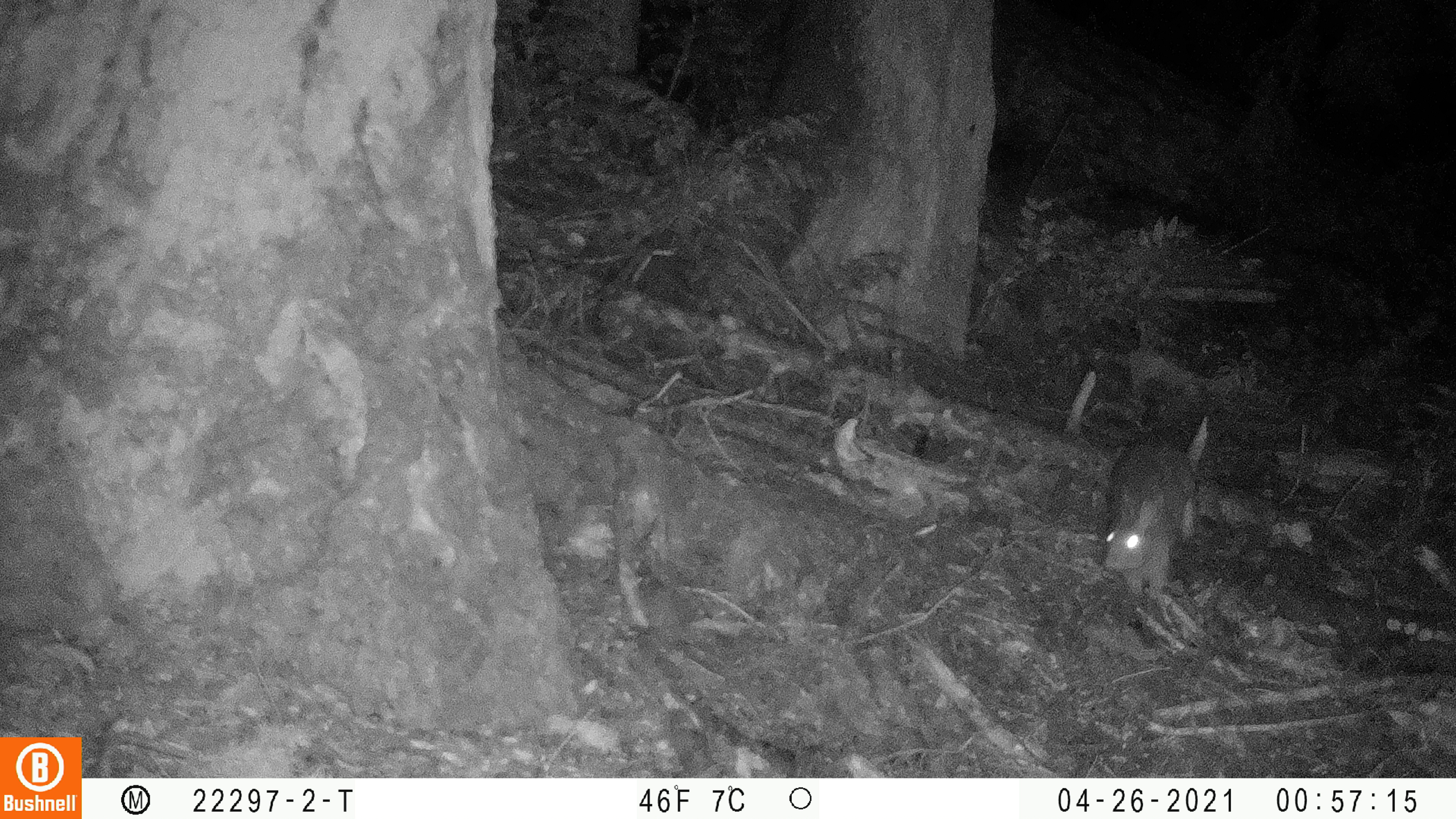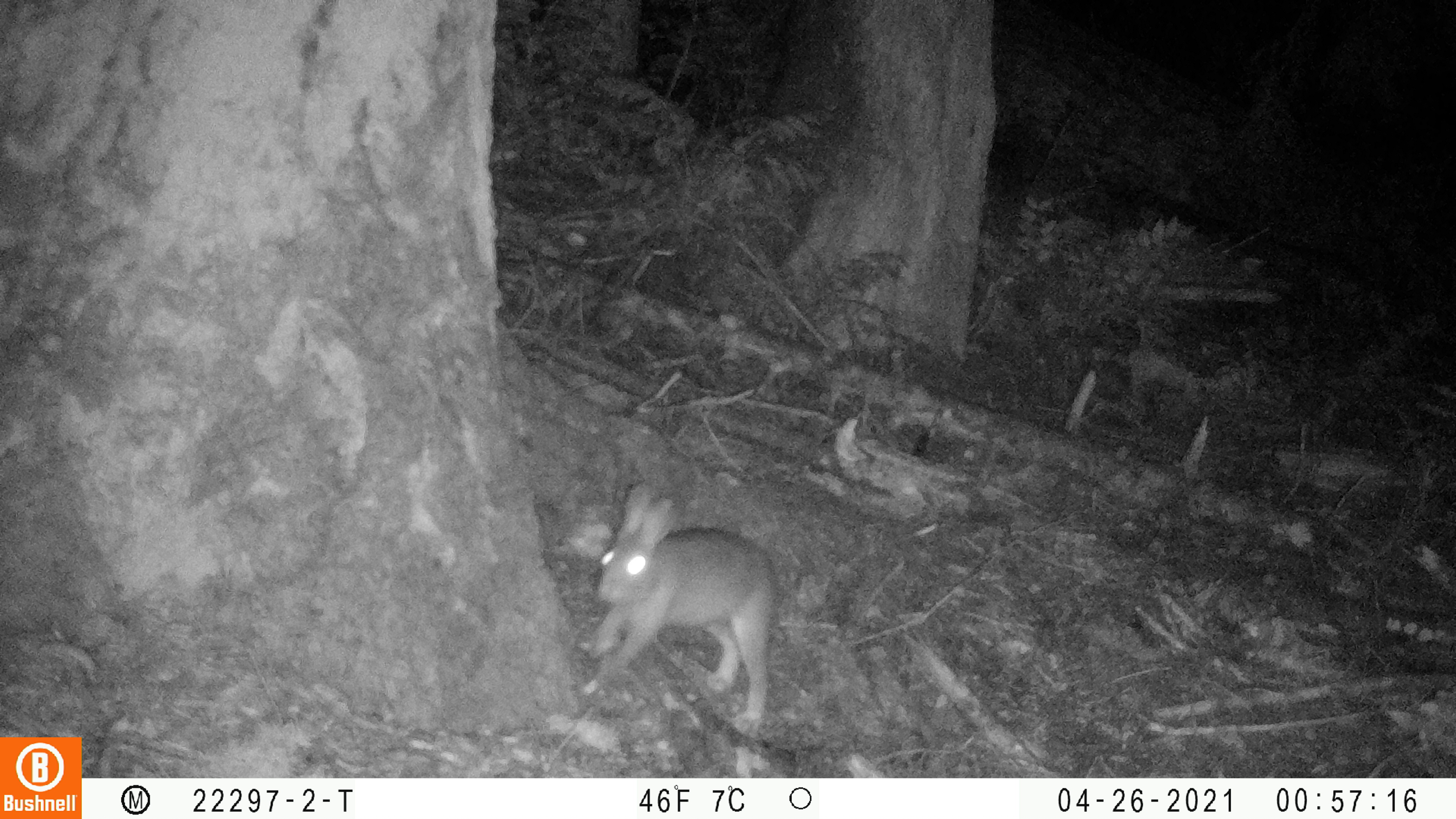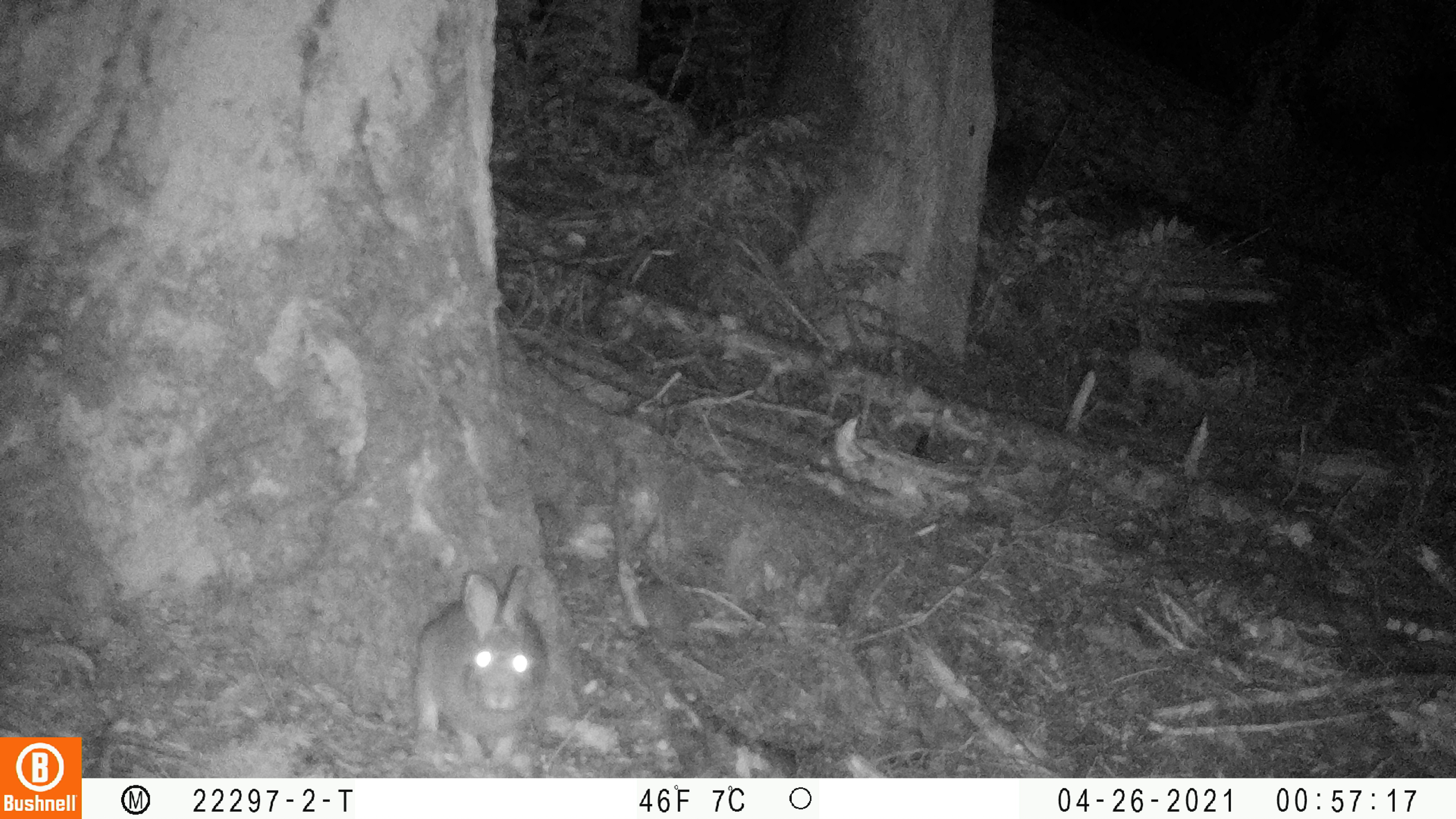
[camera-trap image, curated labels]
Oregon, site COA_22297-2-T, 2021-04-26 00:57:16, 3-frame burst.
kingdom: Animalia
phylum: Chordata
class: Mammalia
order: Lagomorpha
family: Leporidae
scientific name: Leporidae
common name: hares and rabbits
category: leporidae family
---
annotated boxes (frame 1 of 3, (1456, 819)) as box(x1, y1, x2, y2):
leporidae family: box(1061, 394, 1234, 619)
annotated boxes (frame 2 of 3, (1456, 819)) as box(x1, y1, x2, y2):
leporidae family: box(548, 467, 810, 748)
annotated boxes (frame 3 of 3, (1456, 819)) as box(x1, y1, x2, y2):
leporidae family: box(381, 545, 570, 776)